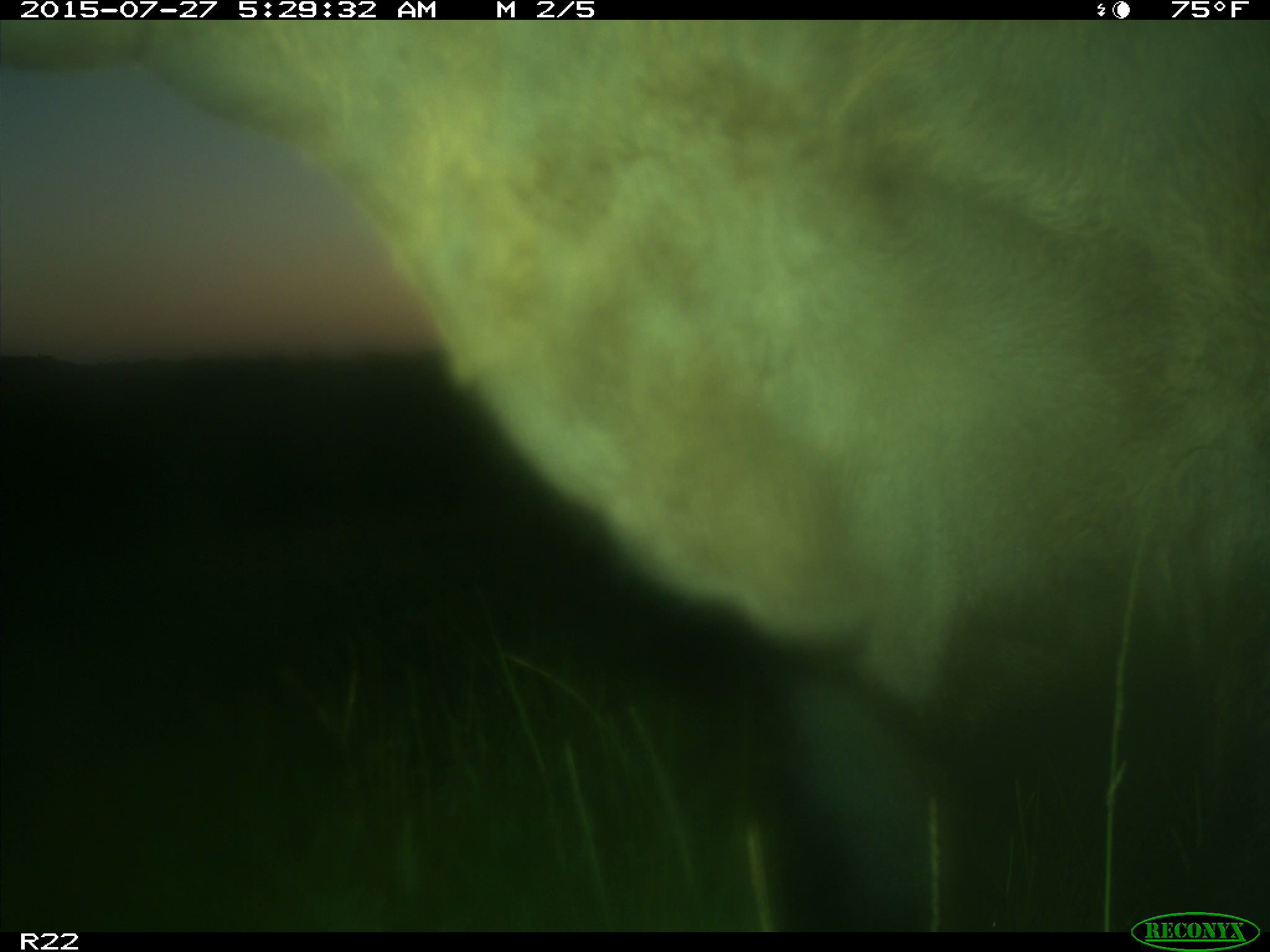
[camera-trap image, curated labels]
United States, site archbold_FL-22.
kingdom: Animalia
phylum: Chordata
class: Mammalia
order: Artiodactyla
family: Bovidae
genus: Bos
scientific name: Bos taurus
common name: domestic cow